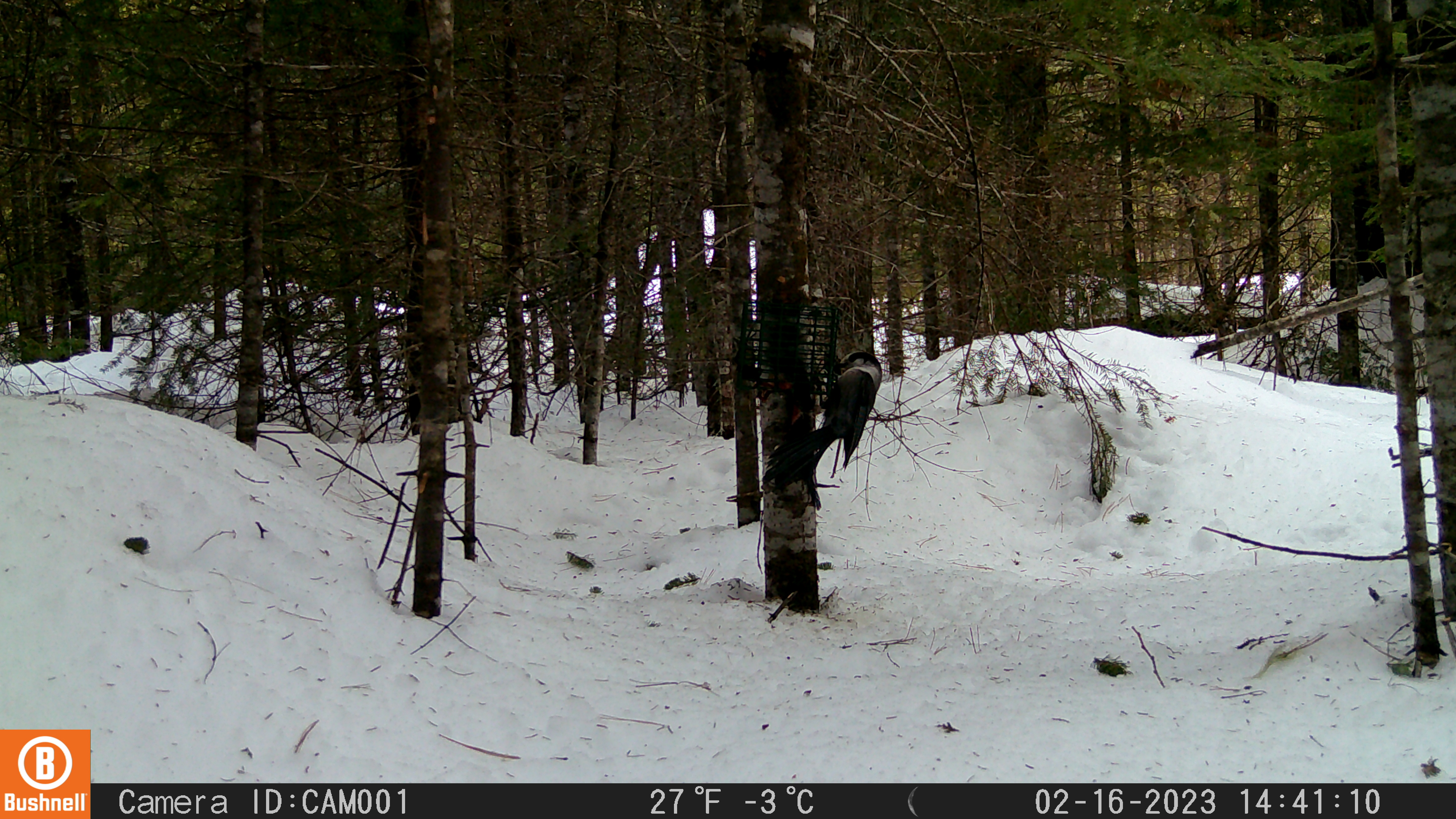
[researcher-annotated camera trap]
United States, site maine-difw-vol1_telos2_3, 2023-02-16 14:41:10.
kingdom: Animalia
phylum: Chordata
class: Aves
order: Passeriformes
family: Corvidae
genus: Perisoreus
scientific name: Perisoreus canadensis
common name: canada jay